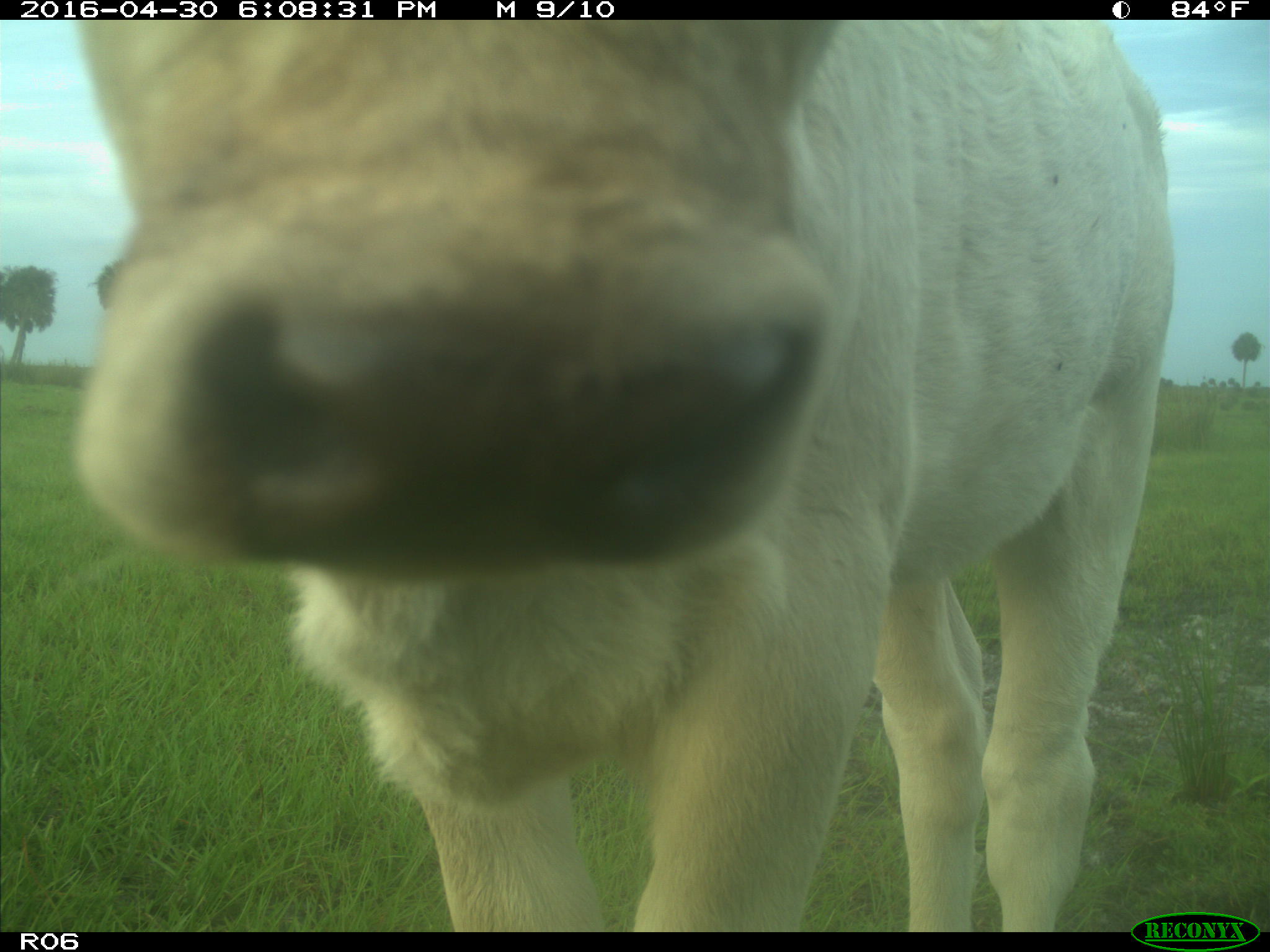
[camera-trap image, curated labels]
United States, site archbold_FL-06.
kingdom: Animalia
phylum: Chordata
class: Mammalia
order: Artiodactyla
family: Bovidae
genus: Bos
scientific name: Bos taurus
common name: domestic cow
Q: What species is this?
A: Bos taurus (domestic cow).